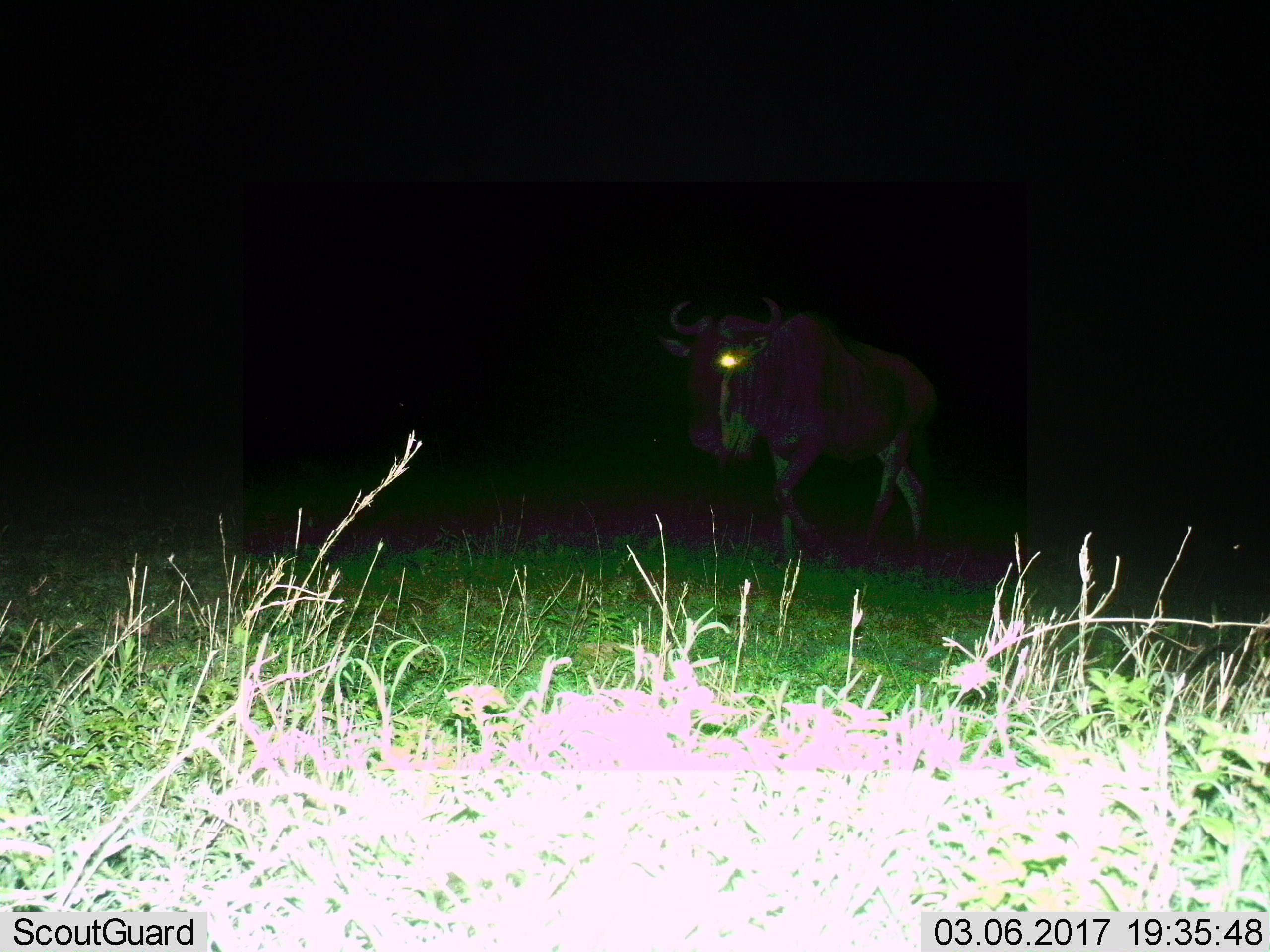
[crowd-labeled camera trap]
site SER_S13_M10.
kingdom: Animalia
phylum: Chordata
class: Mammalia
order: Artiodactyla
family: Bovidae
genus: Connochaetes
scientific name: Connochaetes taurinus taurinus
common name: blue wildebeest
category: wildebeestblue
Wildebeestblue (blue wildebeest) (Connochaetes taurinus taurinus), count 1. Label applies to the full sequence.